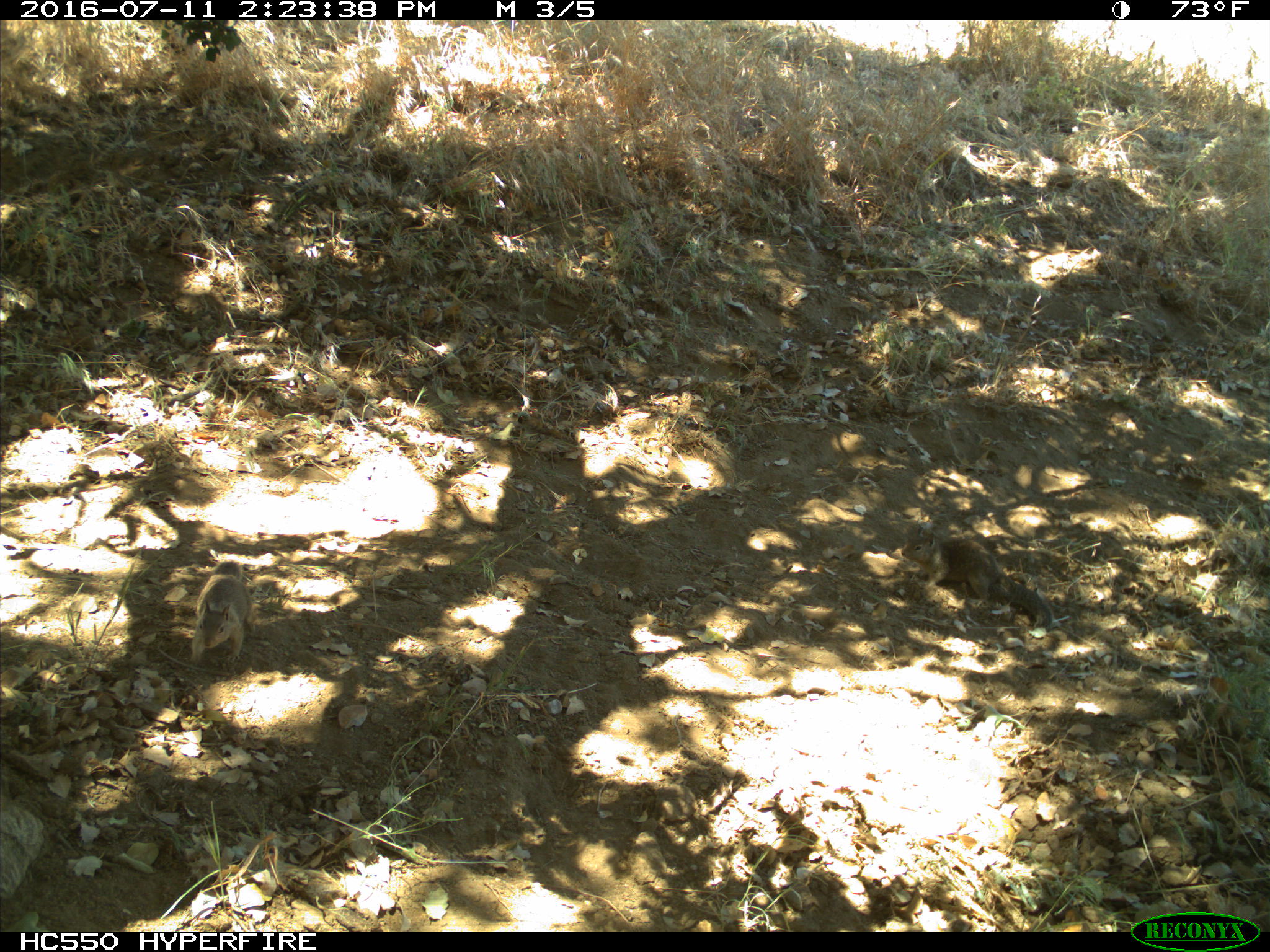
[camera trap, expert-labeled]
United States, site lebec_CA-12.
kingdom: Animalia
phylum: Chordata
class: Mammalia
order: Rodentia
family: Sciuridae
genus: Otospermophilus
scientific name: Otospermophilus beecheyi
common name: california ground squirrel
Otospermophilus beecheyi (california ground squirrel).